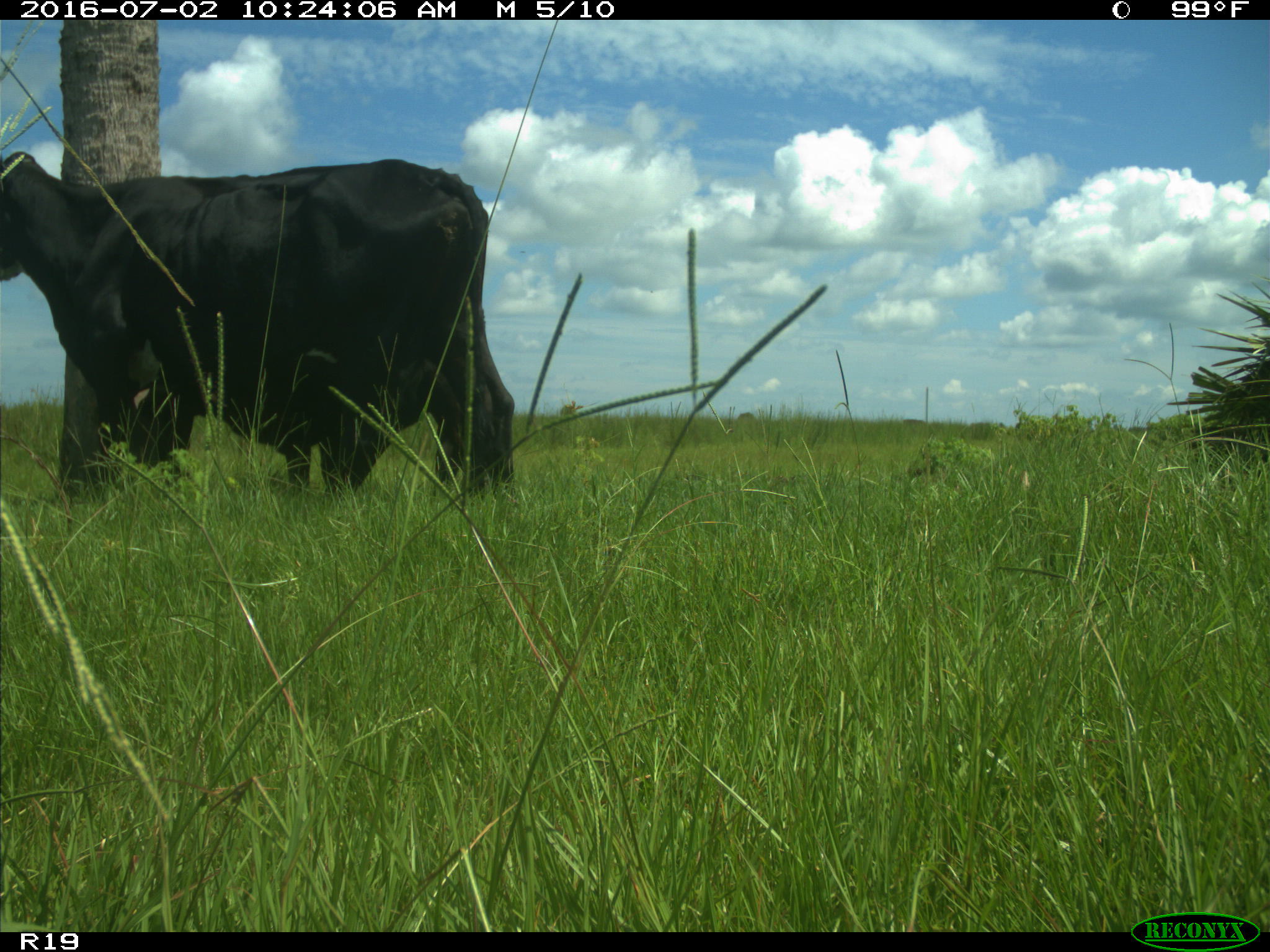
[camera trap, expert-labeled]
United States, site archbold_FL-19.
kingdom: Animalia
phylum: Chordata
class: Mammalia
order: Artiodactyla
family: Bovidae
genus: Bos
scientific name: Bos taurus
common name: domestic cow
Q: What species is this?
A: Bos taurus (domestic cow).